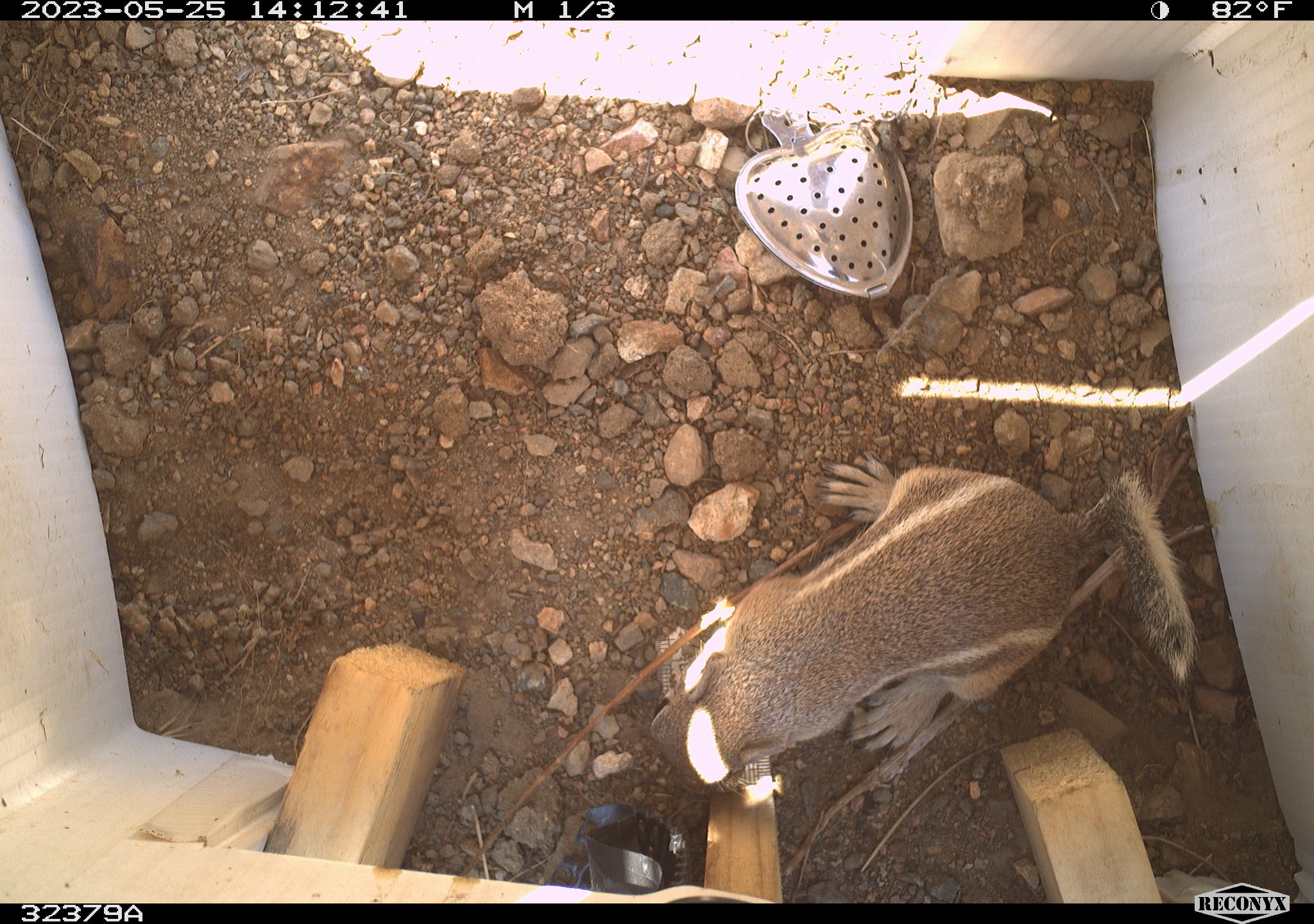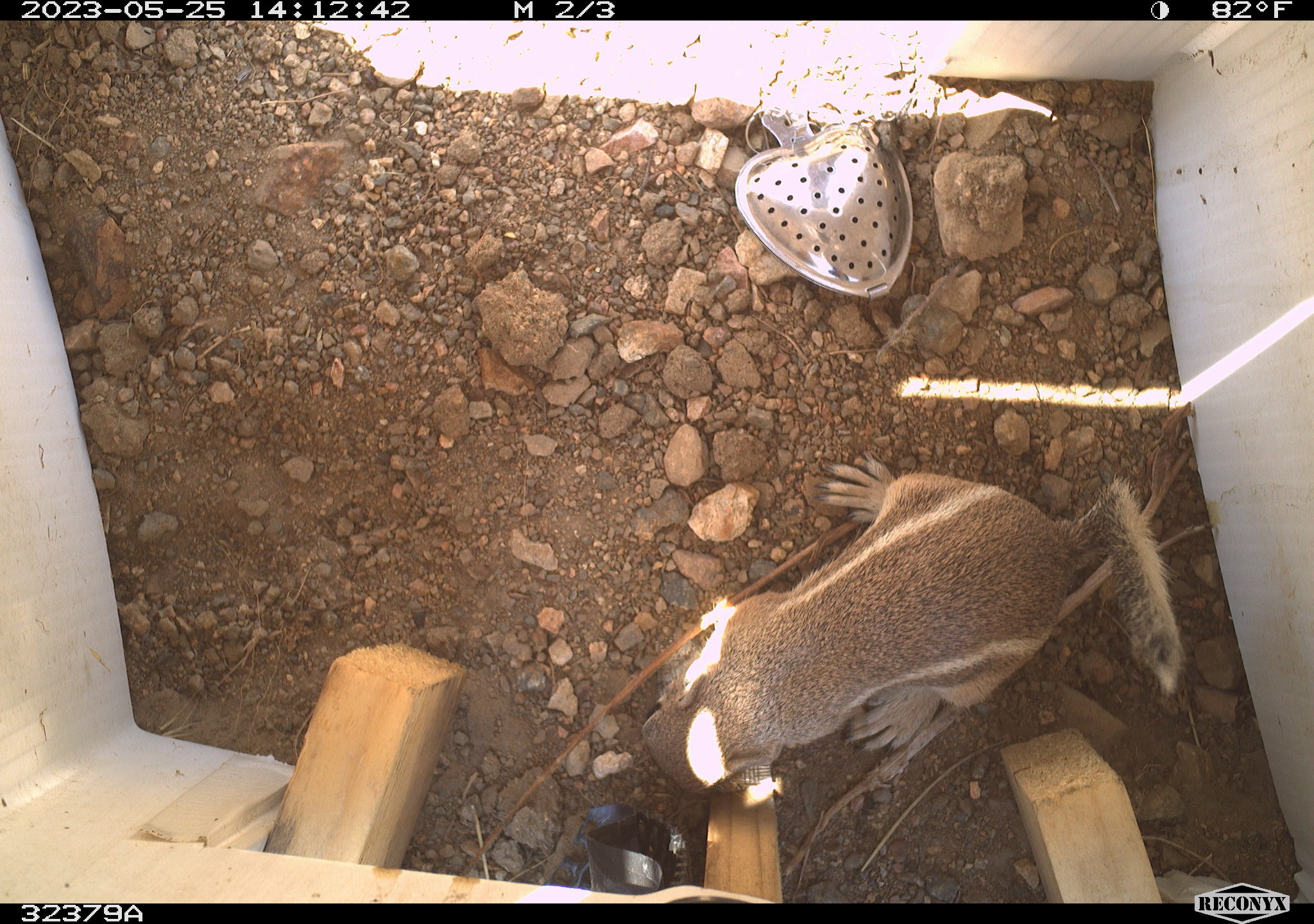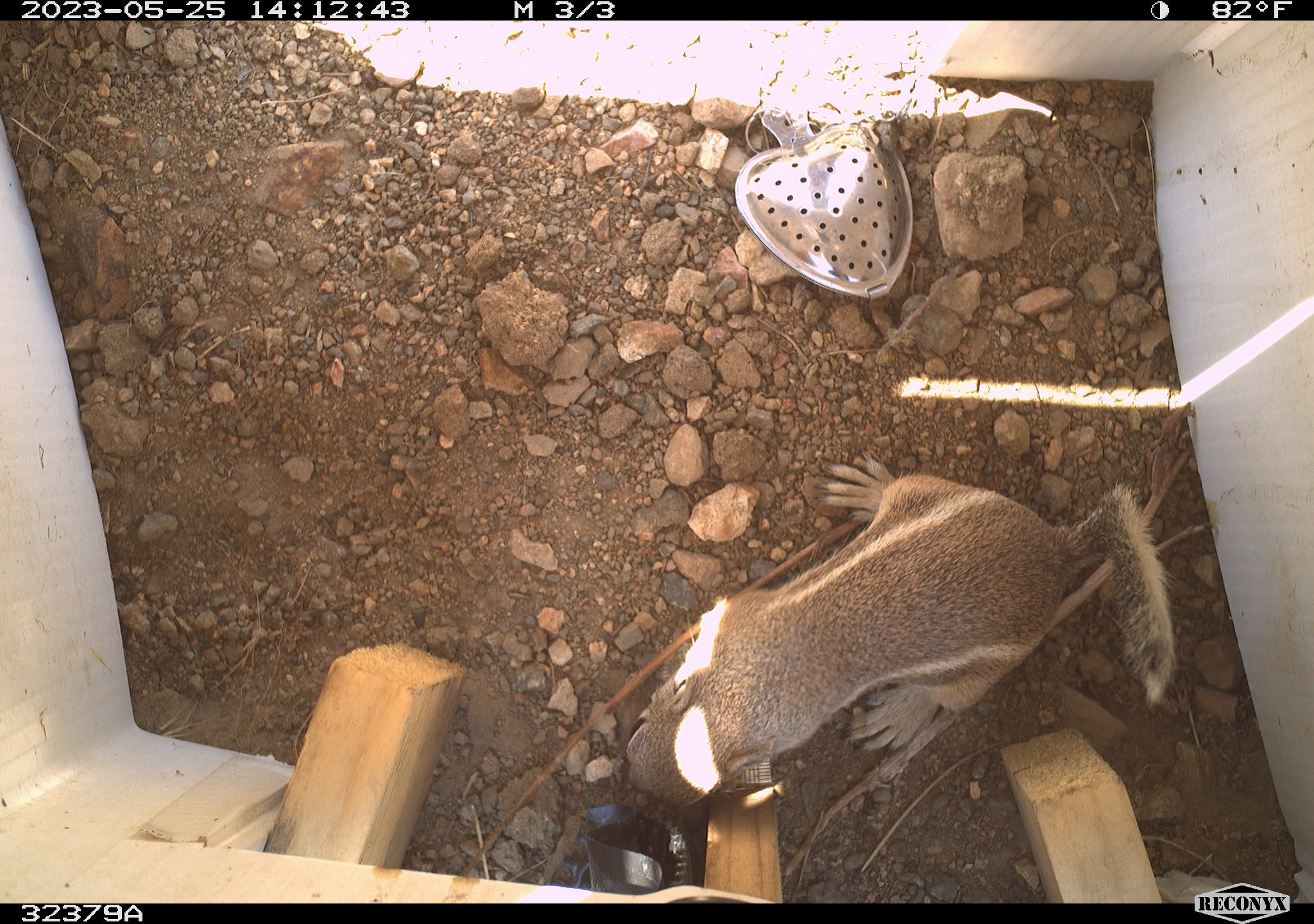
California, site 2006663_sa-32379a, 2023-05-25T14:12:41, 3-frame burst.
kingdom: Animalia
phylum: Chordata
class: Mammalia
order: Rodentia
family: Sciuridae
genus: Ammospermophilus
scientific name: Ammospermophilus leucurus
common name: white-tailed antelope squirrel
White-tailed antelope squirrel (Ammospermophilus leucurus).